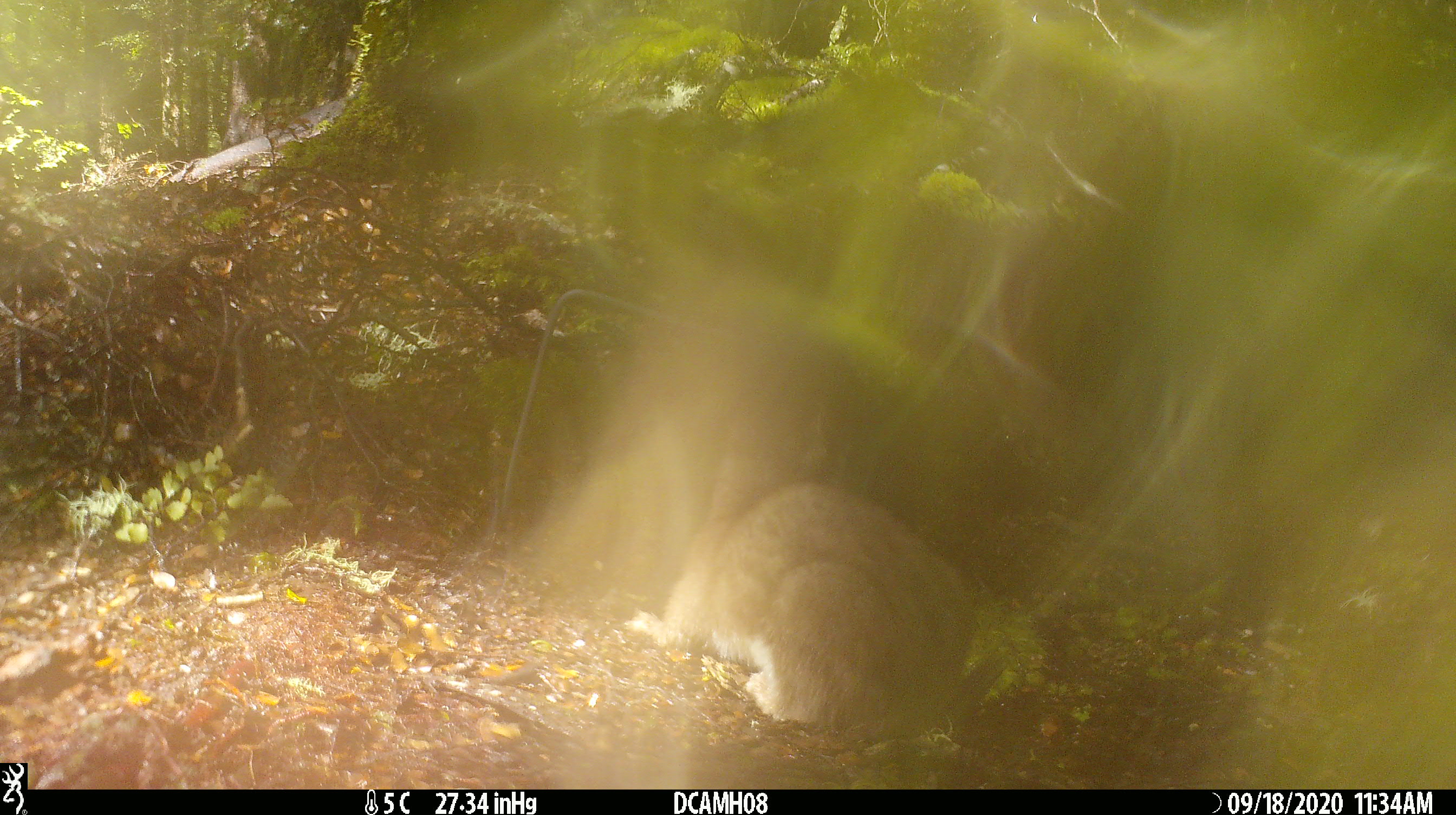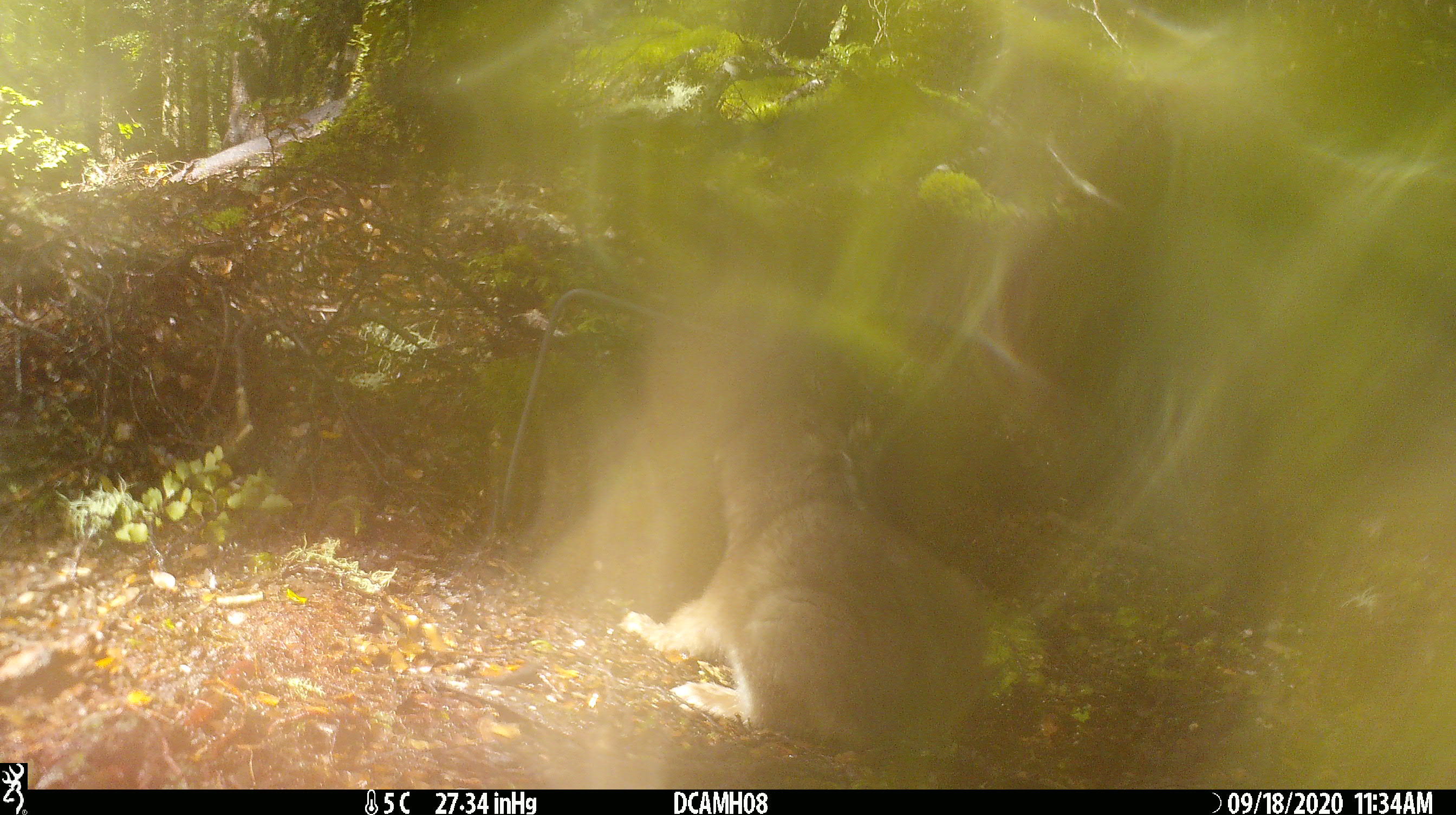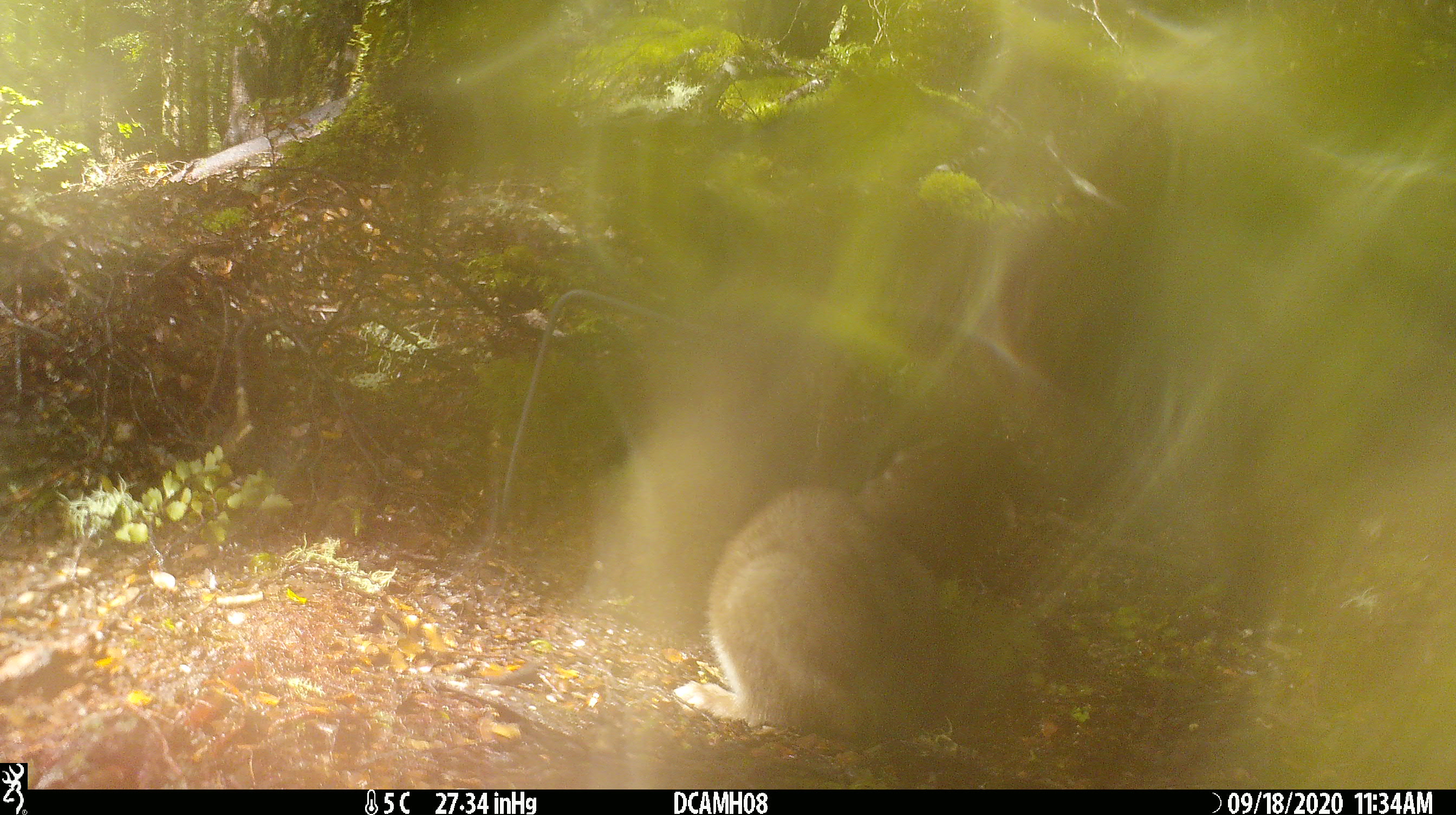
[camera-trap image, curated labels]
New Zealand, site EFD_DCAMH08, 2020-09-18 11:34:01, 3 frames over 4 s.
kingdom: Animalia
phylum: Chordata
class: Mammalia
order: Carnivora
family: Mustelidae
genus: Mustela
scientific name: Mustela erminea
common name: stoat